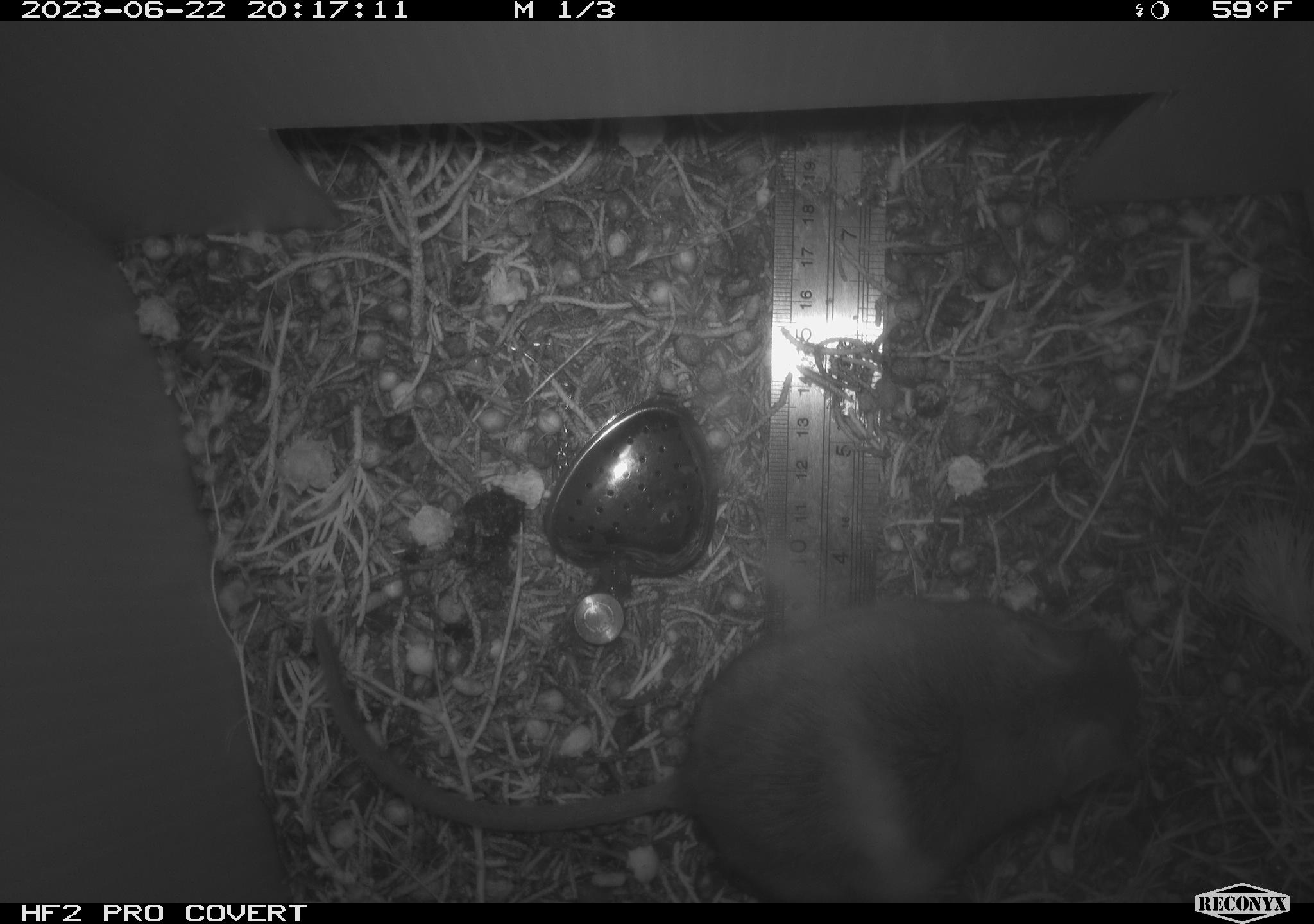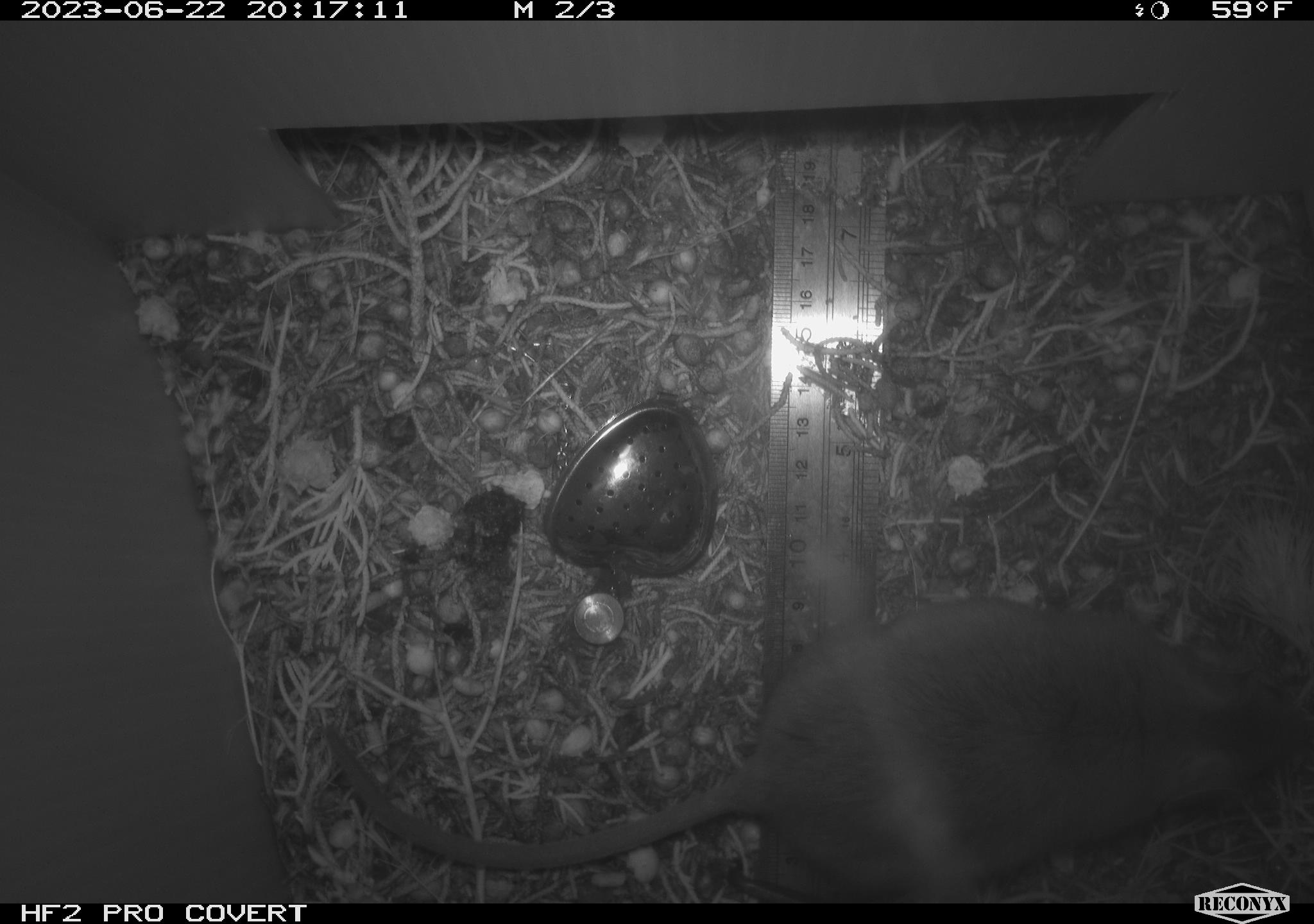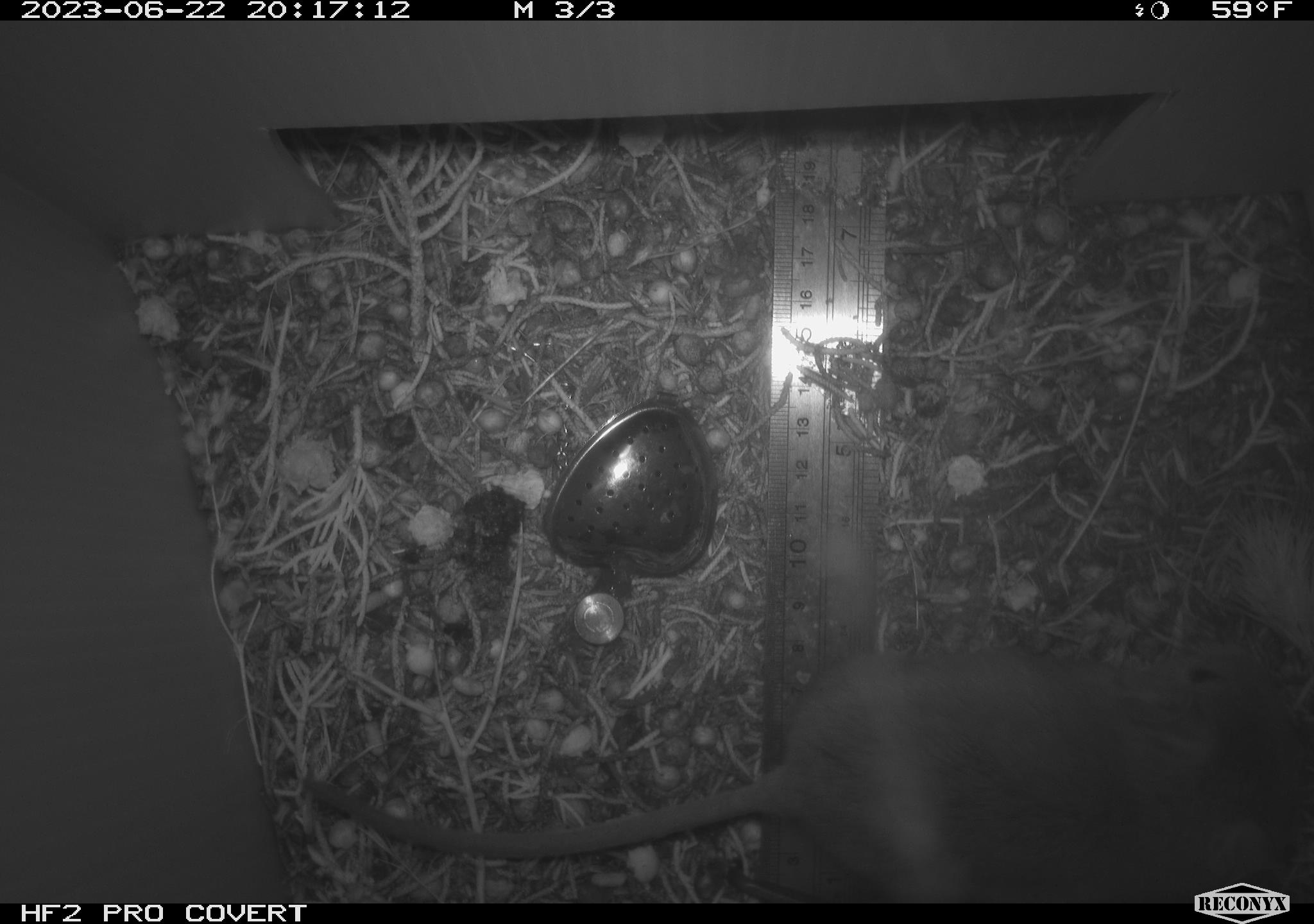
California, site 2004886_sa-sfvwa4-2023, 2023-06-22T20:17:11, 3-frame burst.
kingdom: Animalia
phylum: Chordata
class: Mammalia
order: Rodentia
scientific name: Rodentia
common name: rodent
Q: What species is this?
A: Rodent (Rodentia).